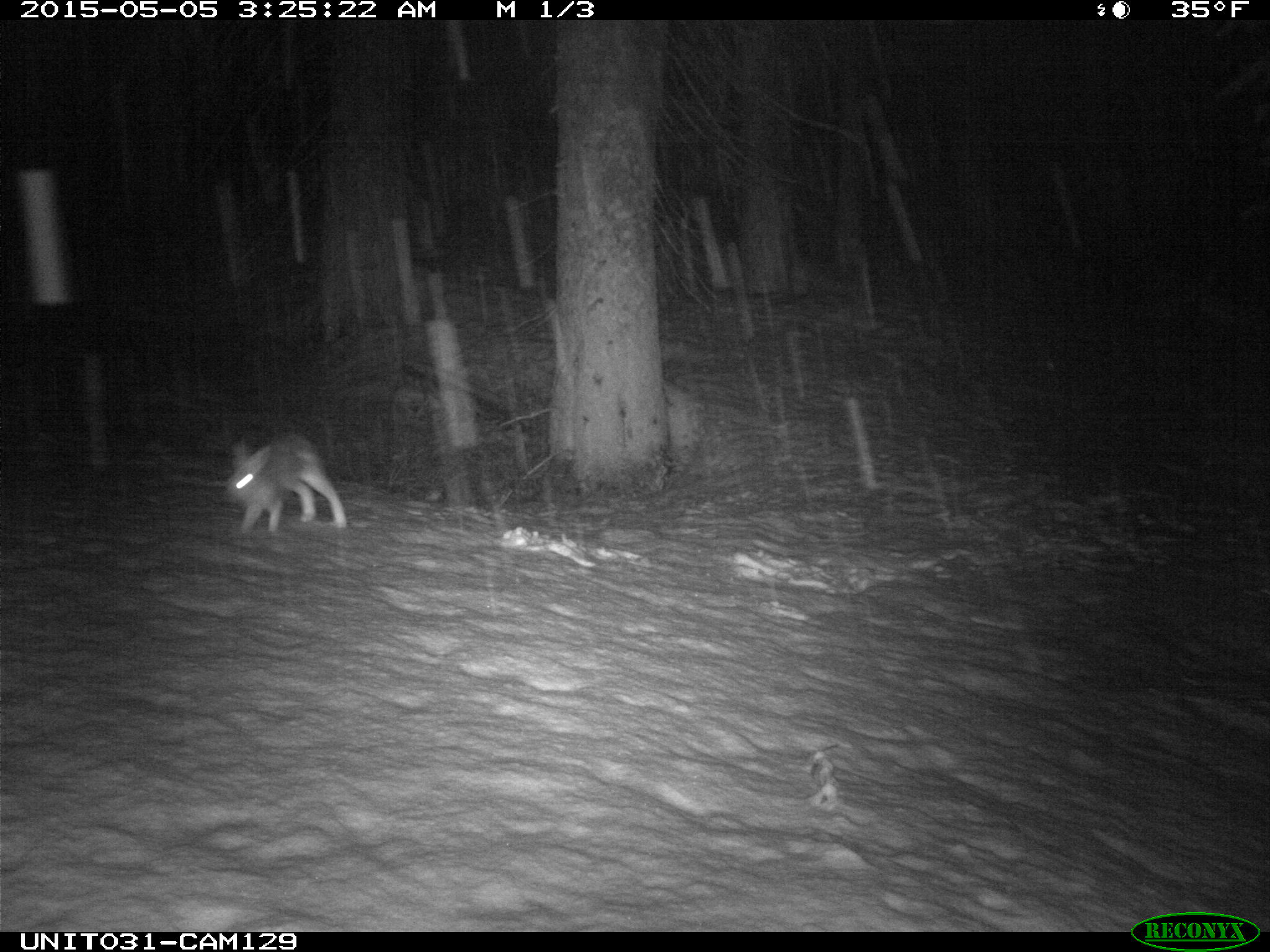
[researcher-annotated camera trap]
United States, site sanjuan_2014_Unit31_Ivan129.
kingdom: Animalia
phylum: Chordata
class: Mammalia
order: Lagomorpha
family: Leporidae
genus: Lepus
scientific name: Lepus americanus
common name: snowshoe hare